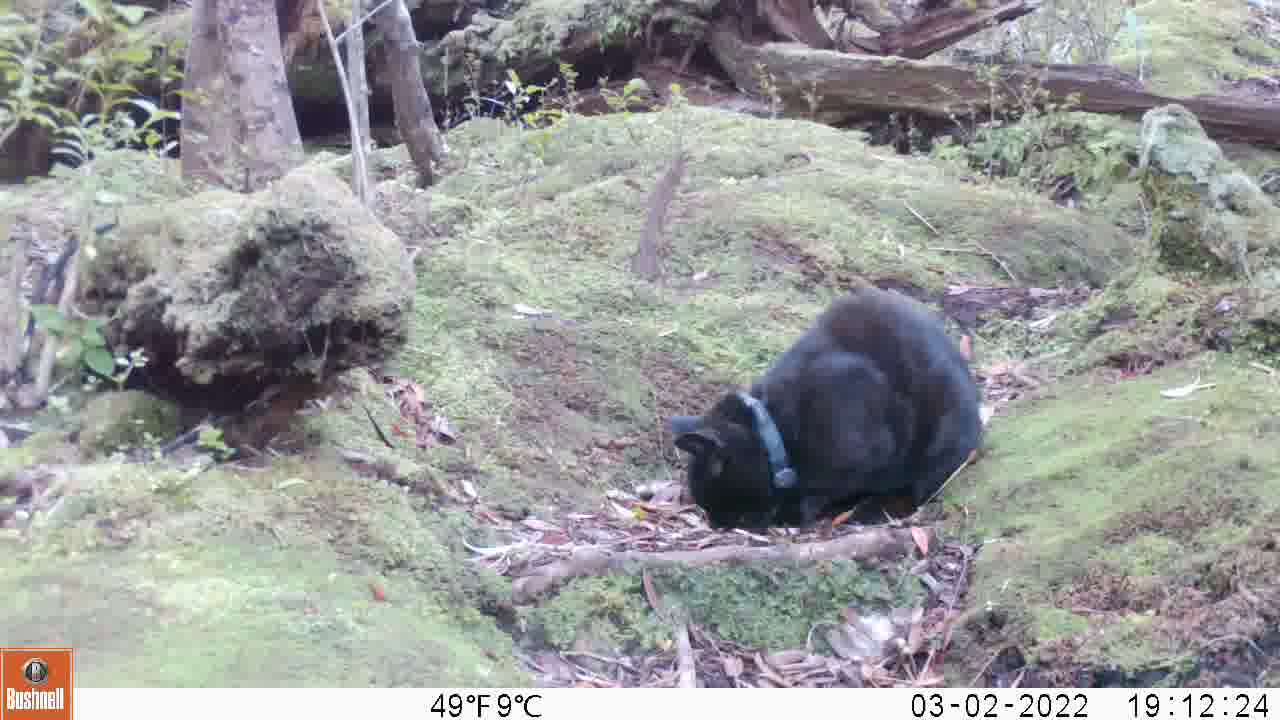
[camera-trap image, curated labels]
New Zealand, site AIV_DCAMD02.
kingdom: Animalia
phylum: Chordata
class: Mammalia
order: Carnivora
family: Felidae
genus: Felis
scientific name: Felis catus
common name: domestic cat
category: cat